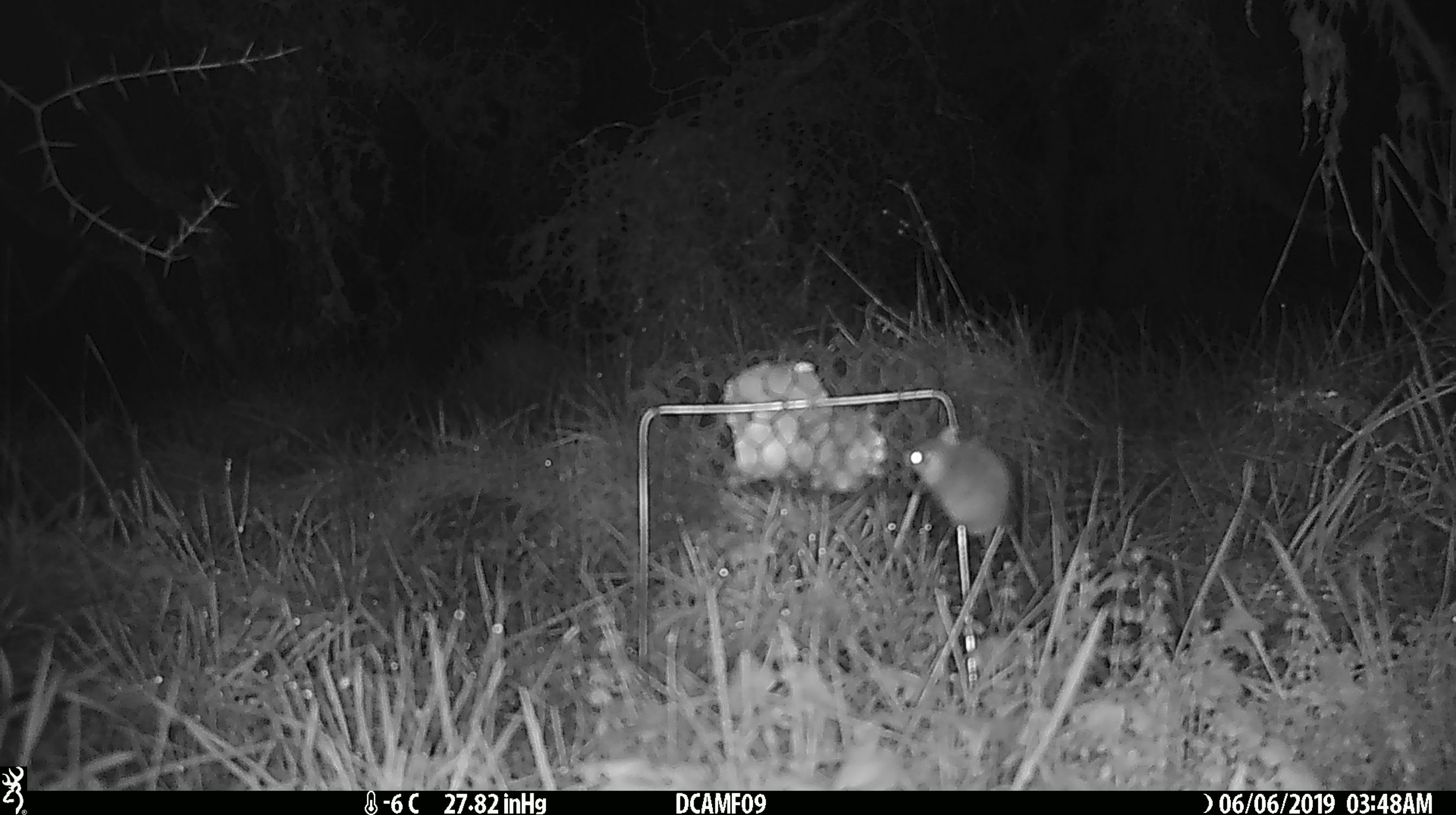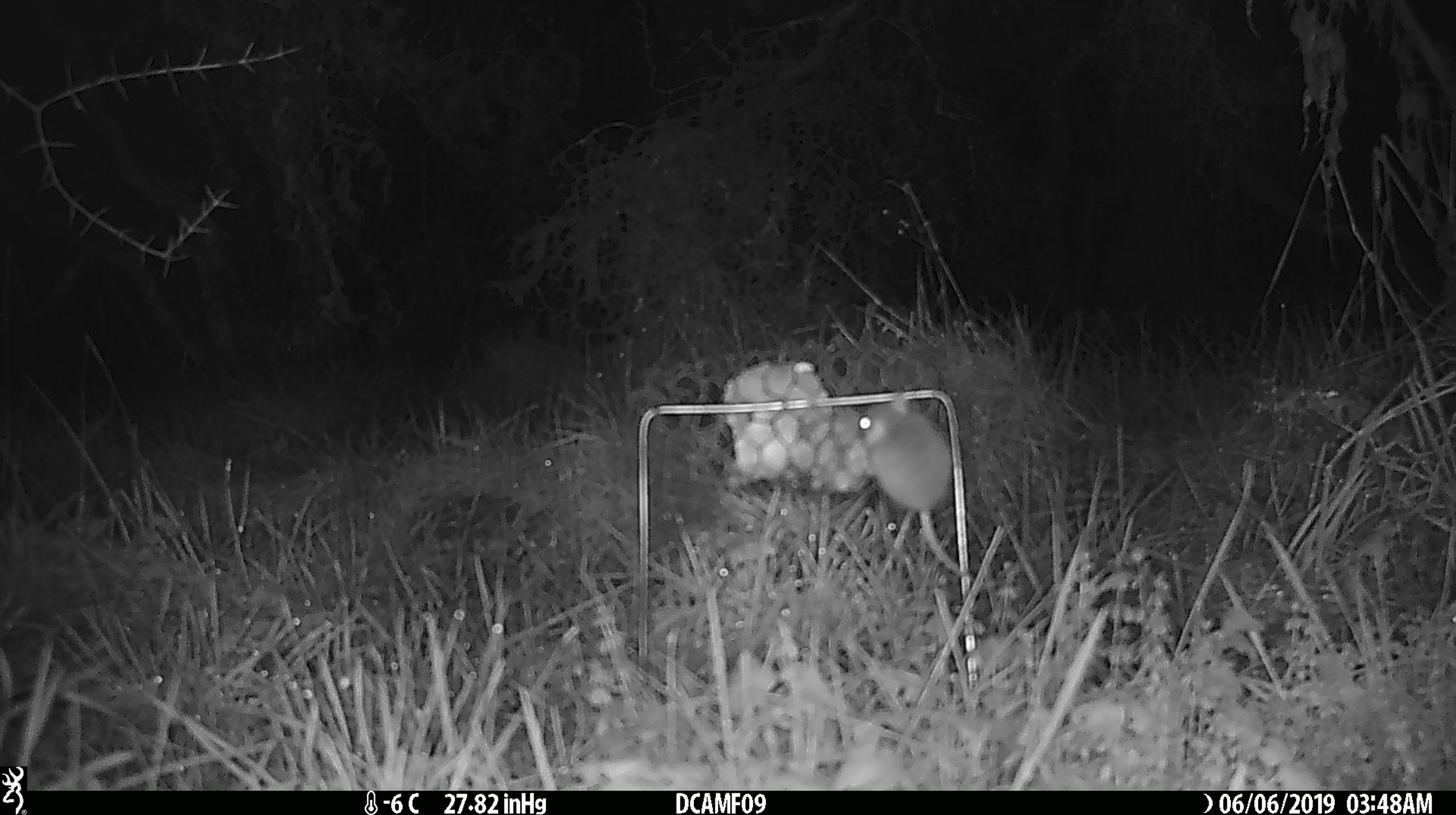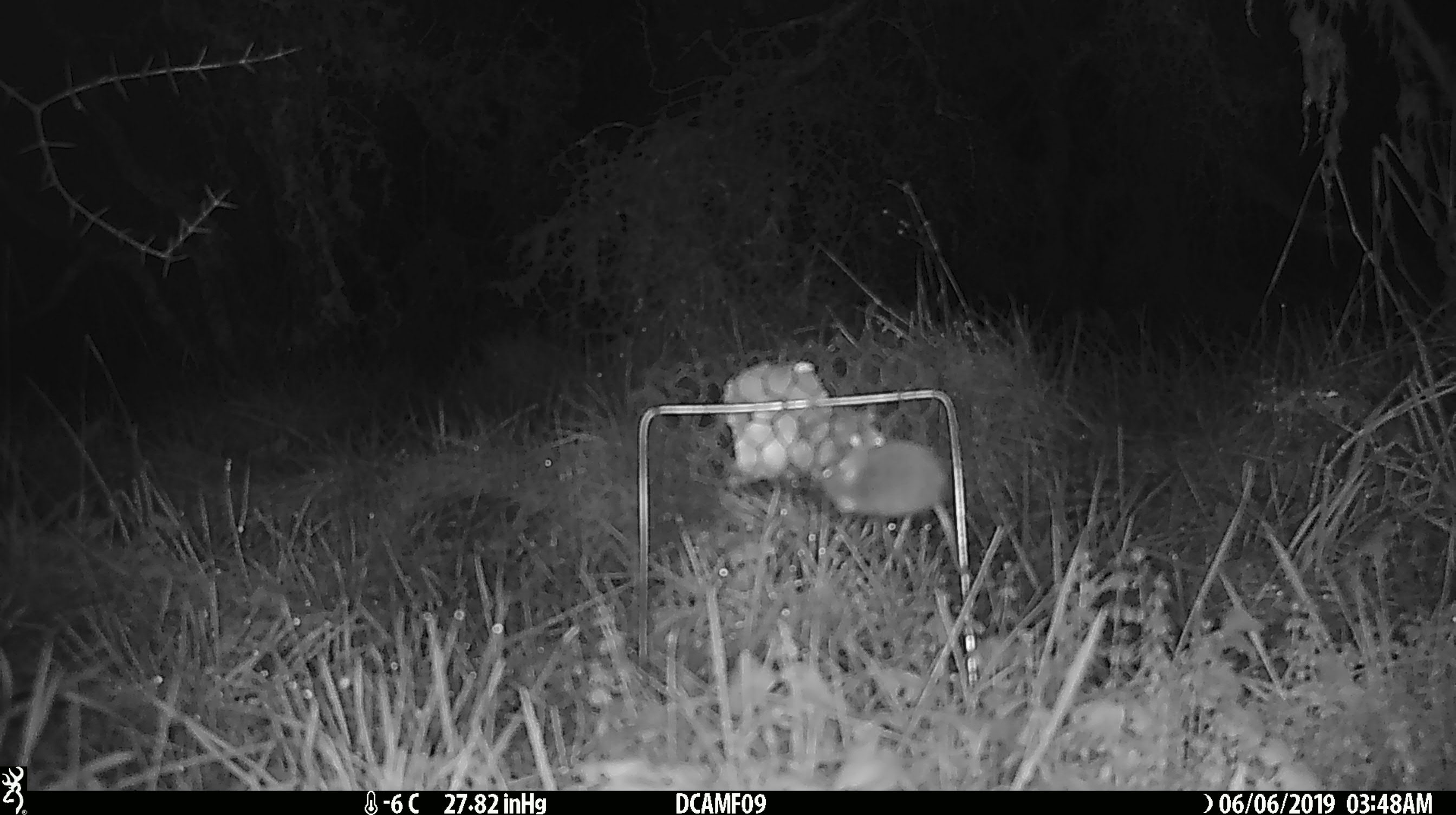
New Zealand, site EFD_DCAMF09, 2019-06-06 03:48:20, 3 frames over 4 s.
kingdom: Animalia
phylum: Chordata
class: Mammalia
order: Rodentia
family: Muridae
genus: Mus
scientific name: Mus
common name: mouse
Mouse (Mus).